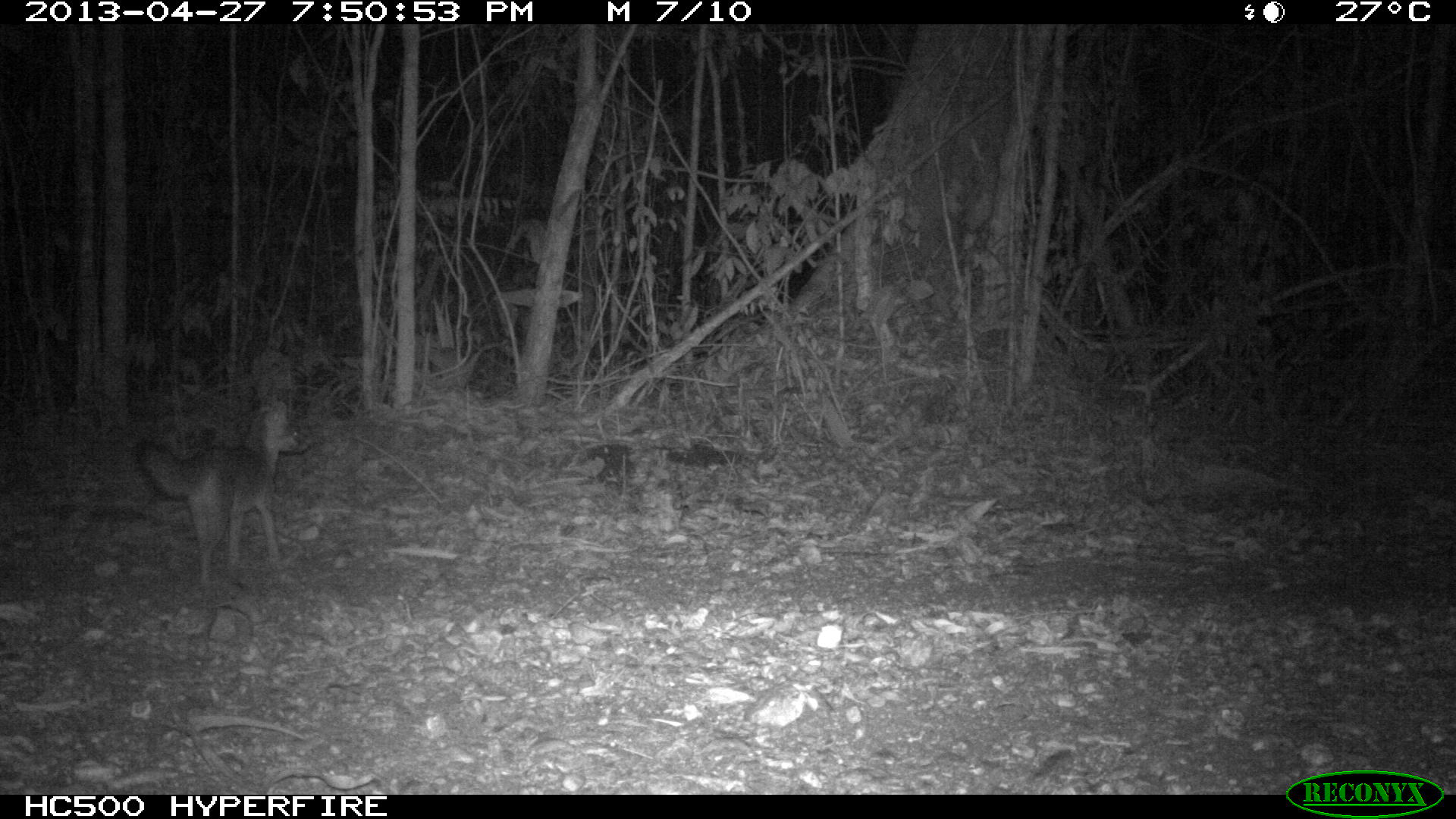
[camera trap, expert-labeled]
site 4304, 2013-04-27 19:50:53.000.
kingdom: Animalia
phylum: Chordata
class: Mammalia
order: Carnivora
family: Canidae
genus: Urocyon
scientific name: Urocyon cinereoargenteus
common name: gray fox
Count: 1.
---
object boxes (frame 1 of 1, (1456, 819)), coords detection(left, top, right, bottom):
urocyon cinereoargenteus: detection(135, 399, 311, 586)